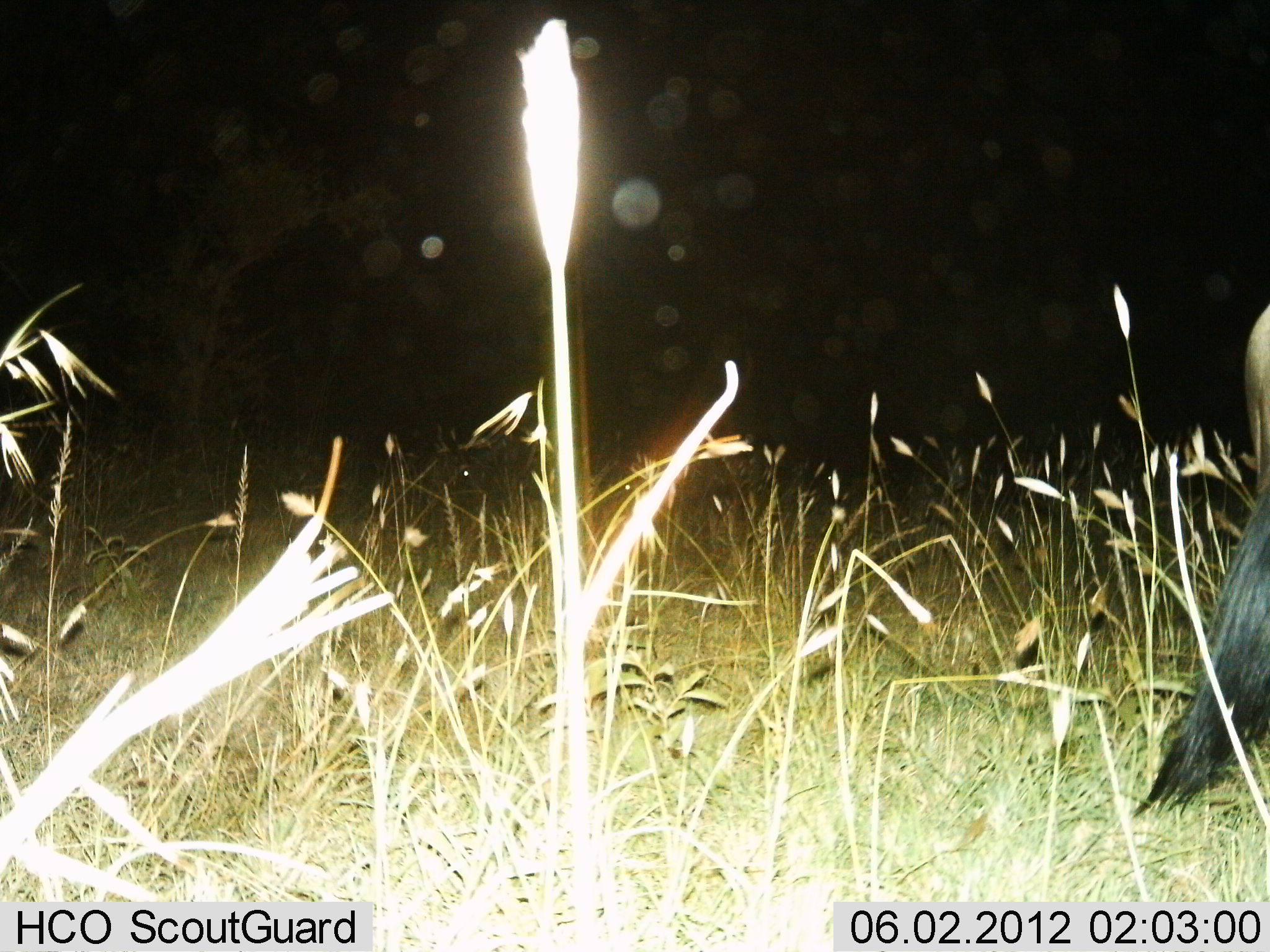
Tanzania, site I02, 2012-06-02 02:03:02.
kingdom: Animalia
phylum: Chordata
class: Mammalia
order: Artiodactyla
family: Bovidae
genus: Connochaetes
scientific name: Connochaetes taurinus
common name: blue wildebeest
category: wildebeest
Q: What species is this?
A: Wildebeest (blue wildebeest) (Connochaetes taurinus).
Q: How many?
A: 1.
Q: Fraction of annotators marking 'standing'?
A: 90%.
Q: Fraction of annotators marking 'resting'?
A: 10%.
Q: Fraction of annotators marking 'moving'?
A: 0%.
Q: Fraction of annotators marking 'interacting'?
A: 0%.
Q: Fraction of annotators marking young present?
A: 0%.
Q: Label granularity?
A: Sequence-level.